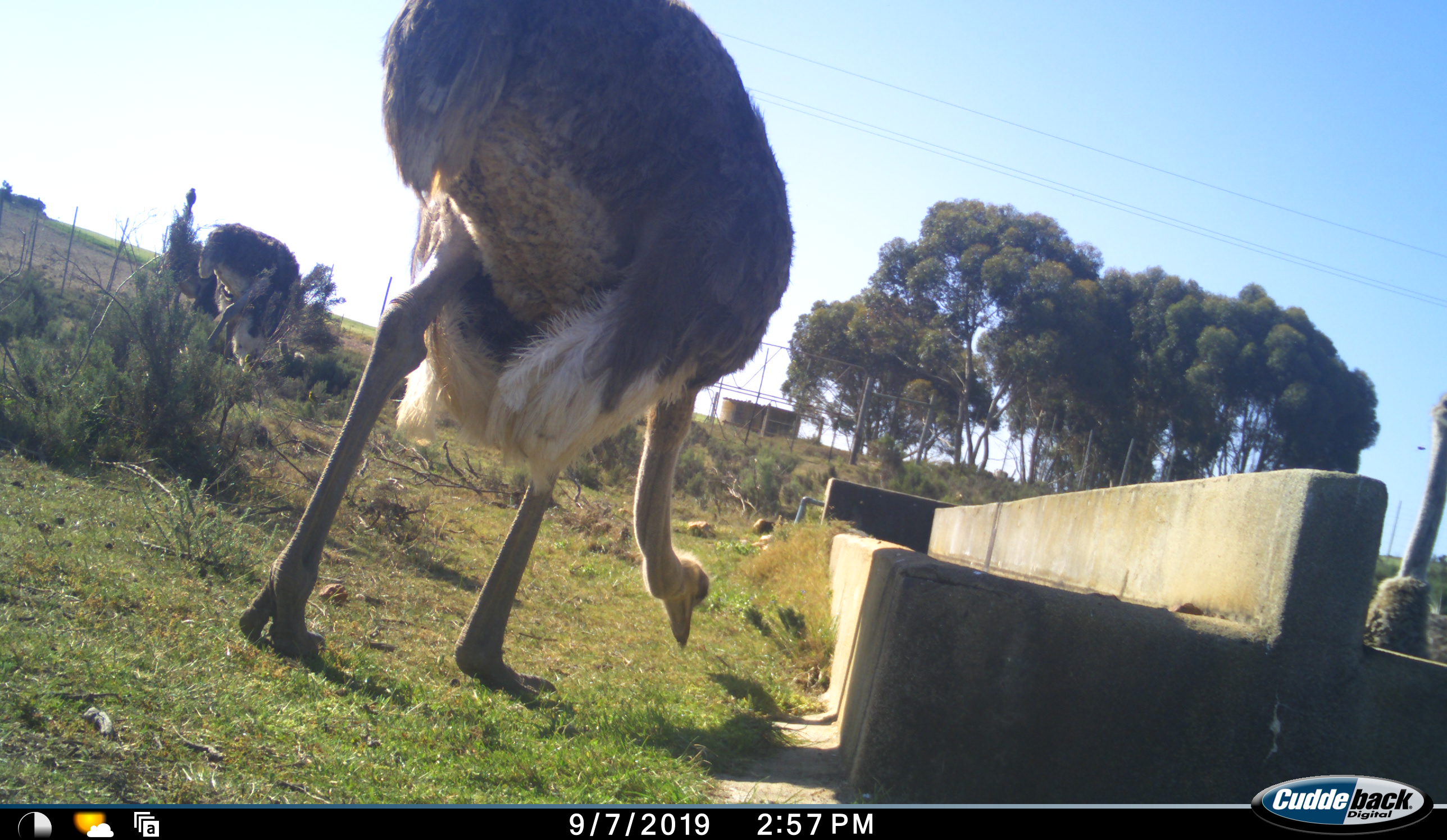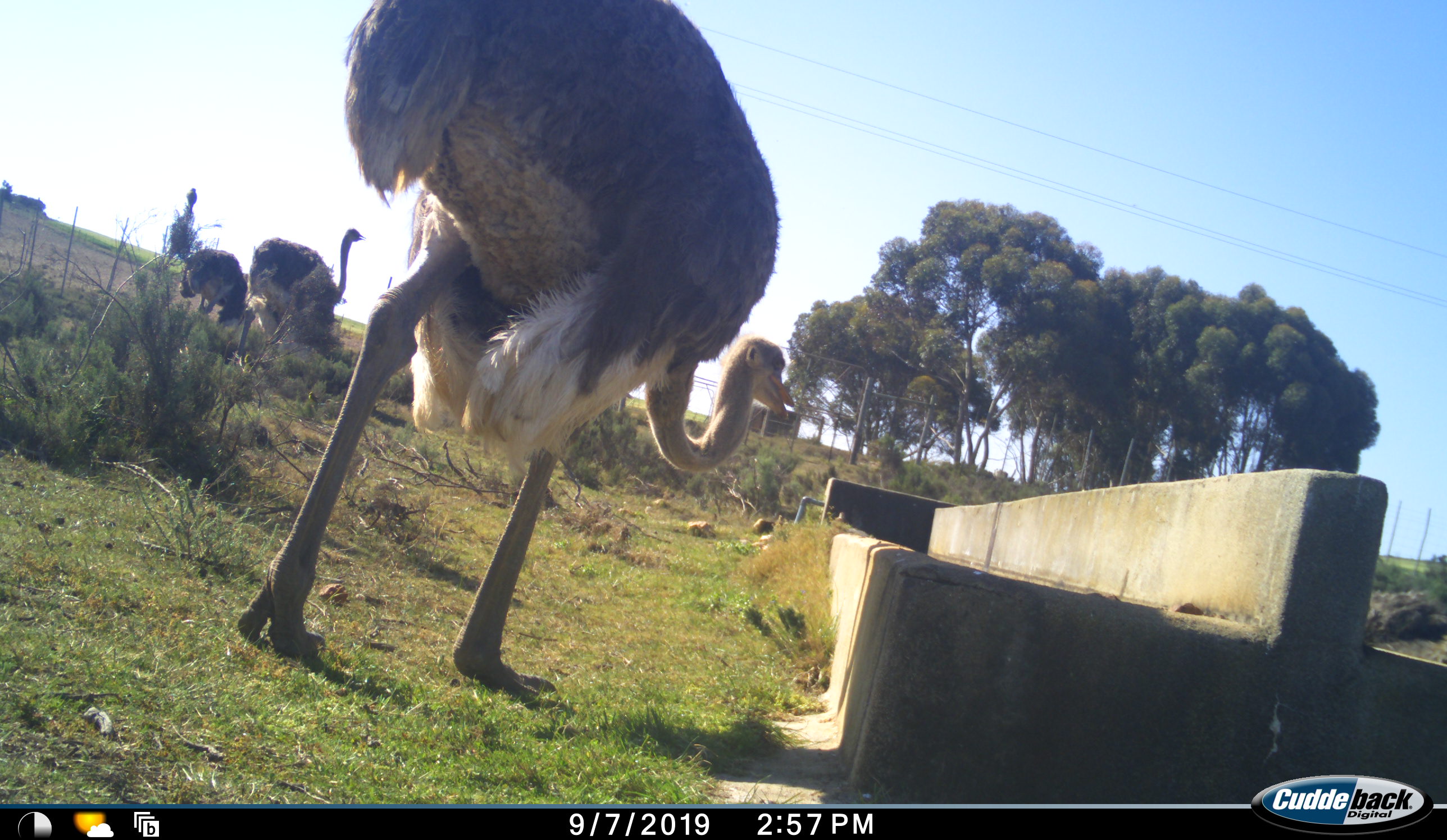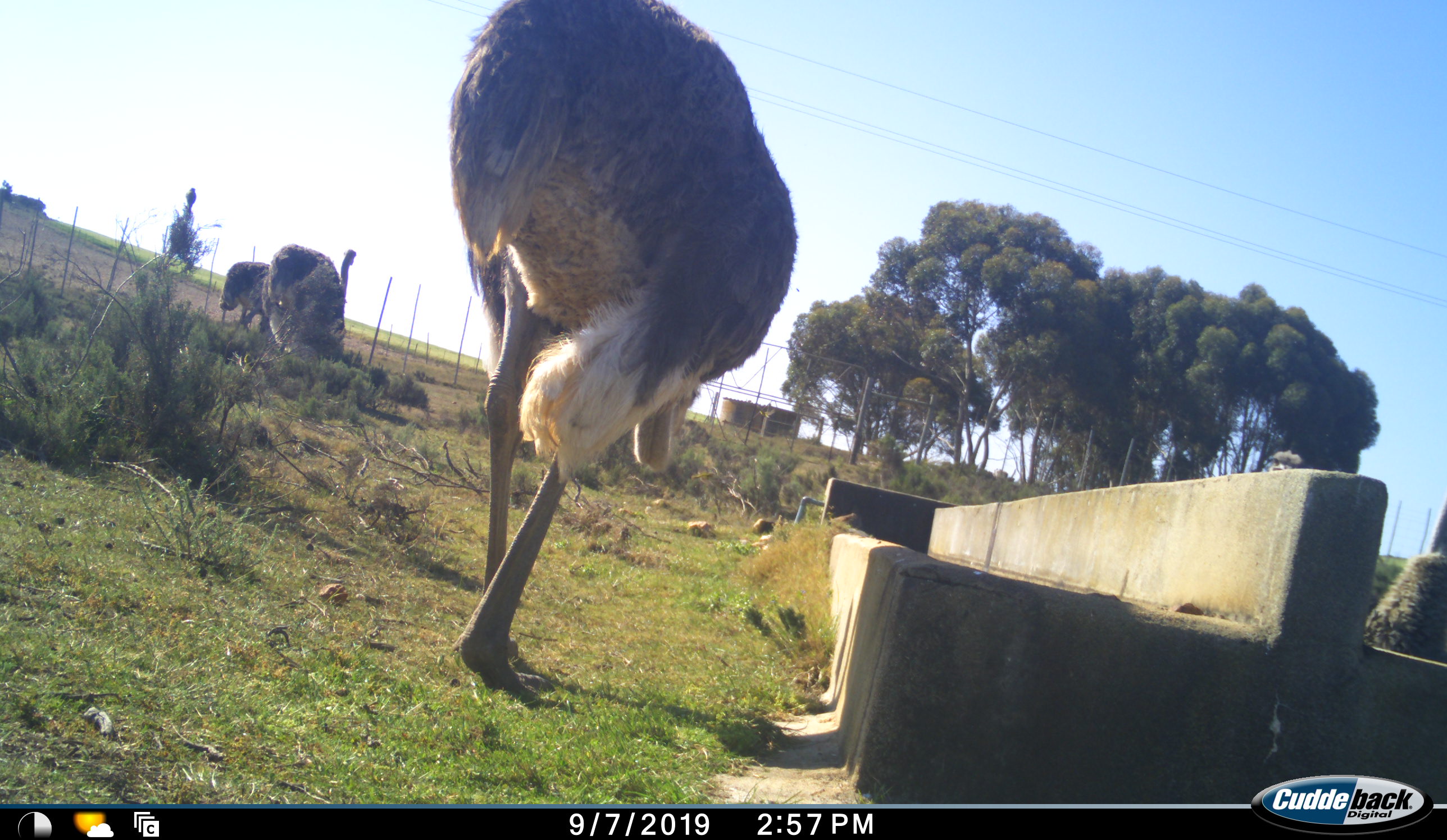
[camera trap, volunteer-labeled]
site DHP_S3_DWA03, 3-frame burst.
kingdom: Animalia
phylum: Chordata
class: Aves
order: Struthioniformes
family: Struthionidae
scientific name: Struthionidae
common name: ostrich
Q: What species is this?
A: Ostrich (Struthionidae).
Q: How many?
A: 4.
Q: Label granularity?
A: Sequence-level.